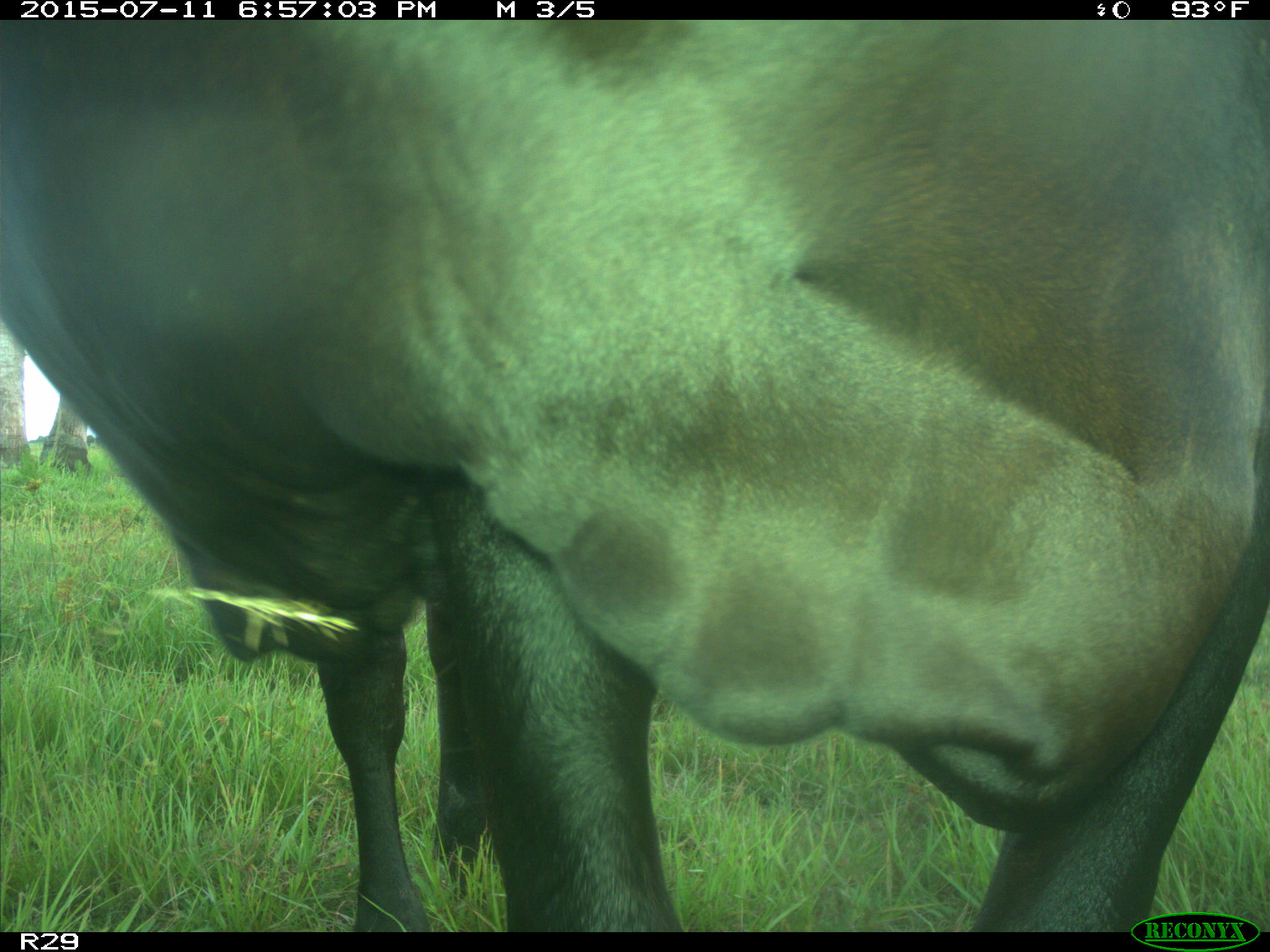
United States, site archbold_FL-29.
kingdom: Animalia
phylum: Chordata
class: Mammalia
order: Artiodactyla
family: Bovidae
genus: Bos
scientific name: Bos taurus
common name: domestic cow